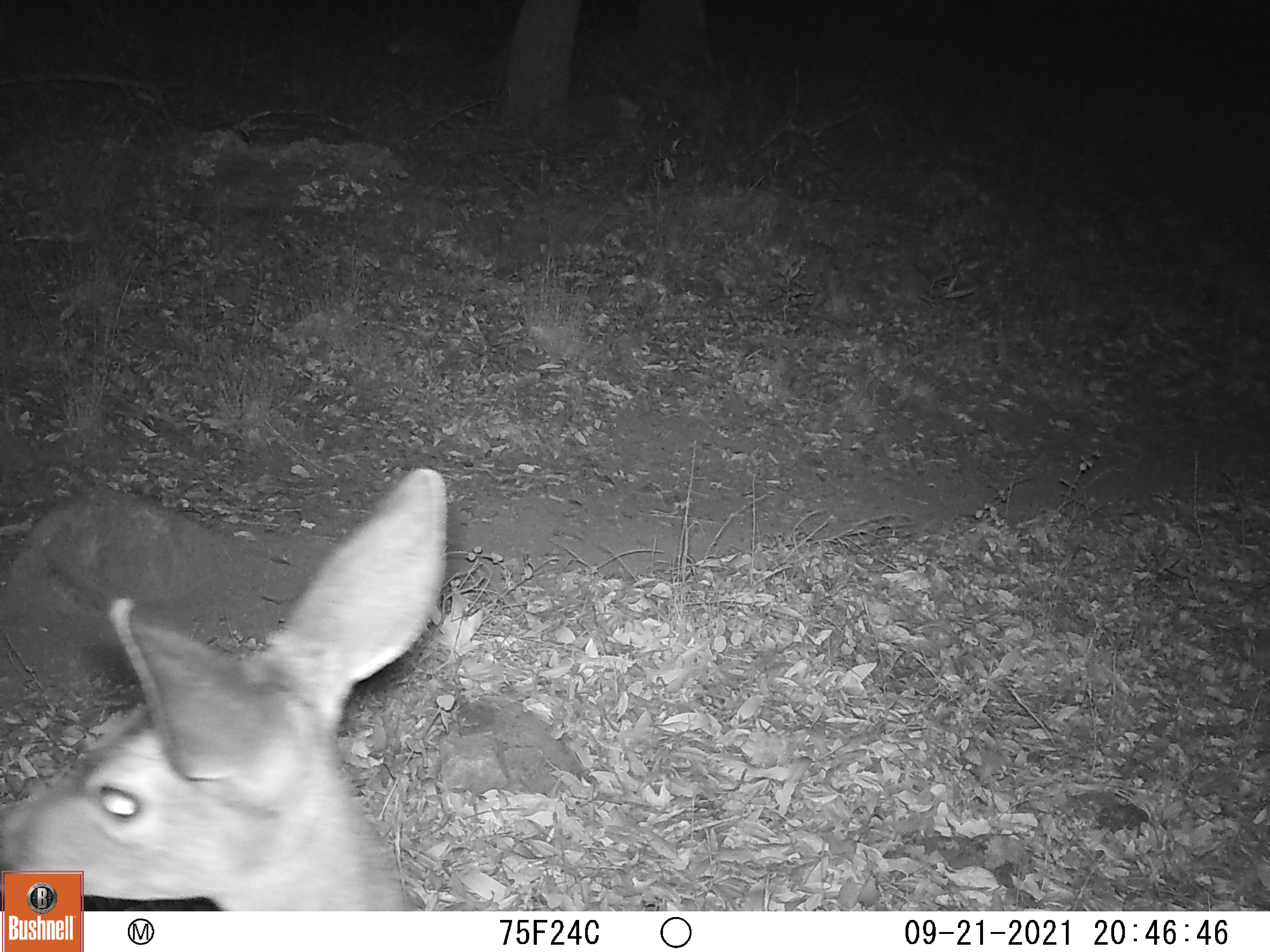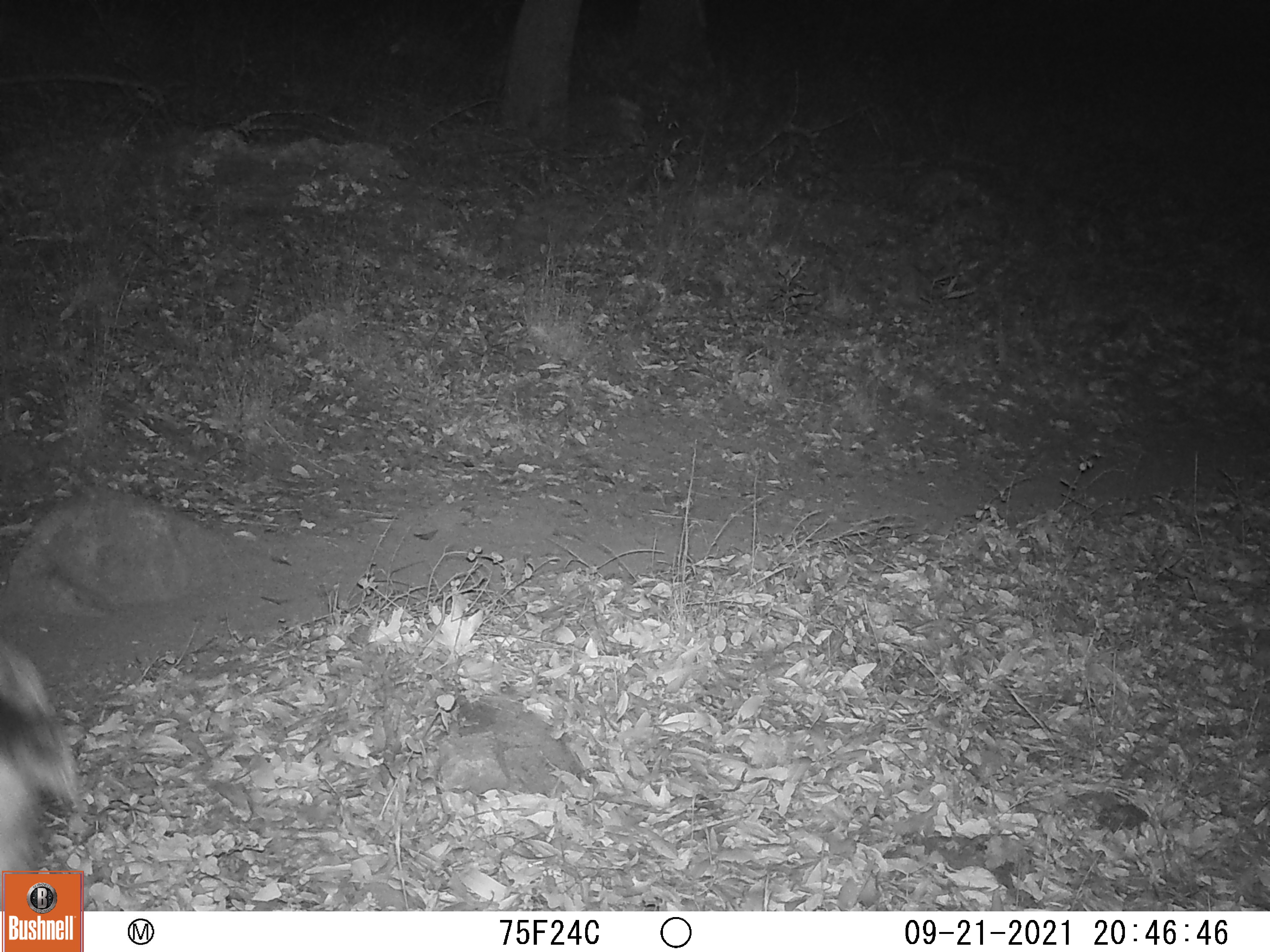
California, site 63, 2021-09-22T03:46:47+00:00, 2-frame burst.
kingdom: Animalia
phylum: Chordata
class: Mammalia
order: Artiodactyla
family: Cervidae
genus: Odocoileus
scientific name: Odocoileus hemionus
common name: mule deer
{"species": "mule deer (Odocoileus hemionus)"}